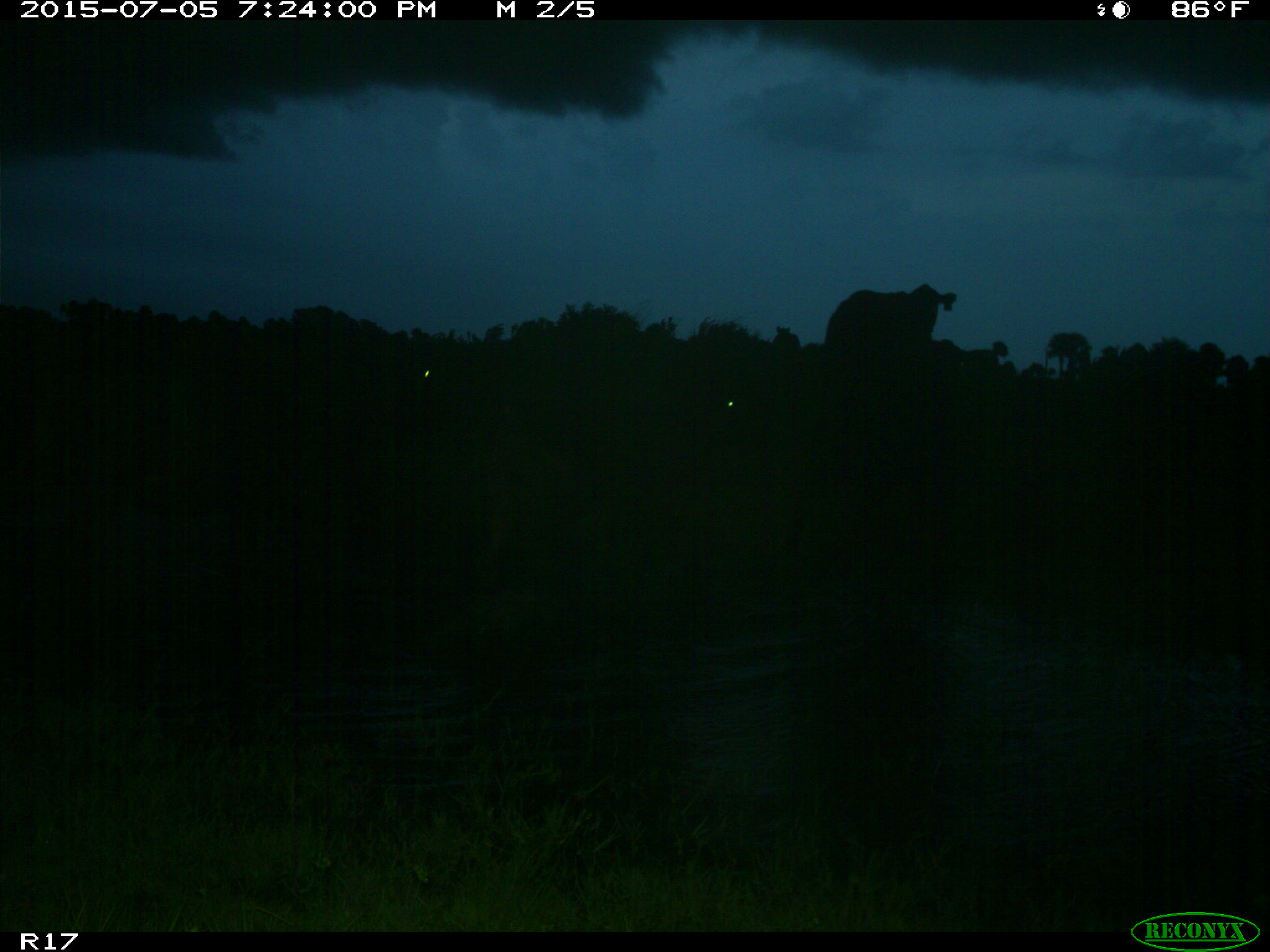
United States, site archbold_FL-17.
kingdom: Animalia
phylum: Chordata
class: Mammalia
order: Artiodactyla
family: Bovidae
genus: Bos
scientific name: Bos taurus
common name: domestic cow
Bos taurus (domestic cow).